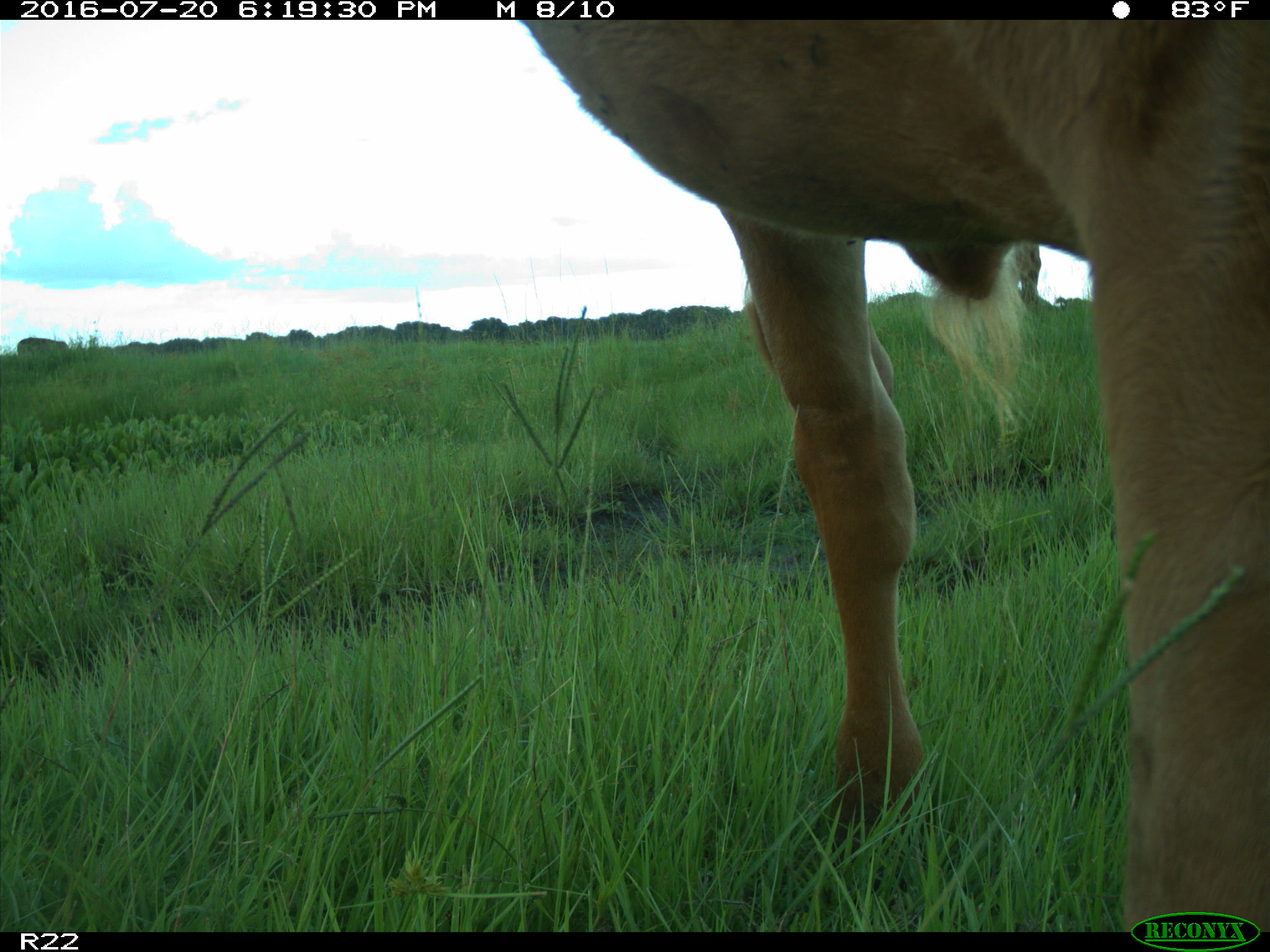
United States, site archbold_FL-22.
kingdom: Animalia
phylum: Chordata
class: Mammalia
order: Artiodactyla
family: Bovidae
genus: Bos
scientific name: Bos taurus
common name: domestic cow